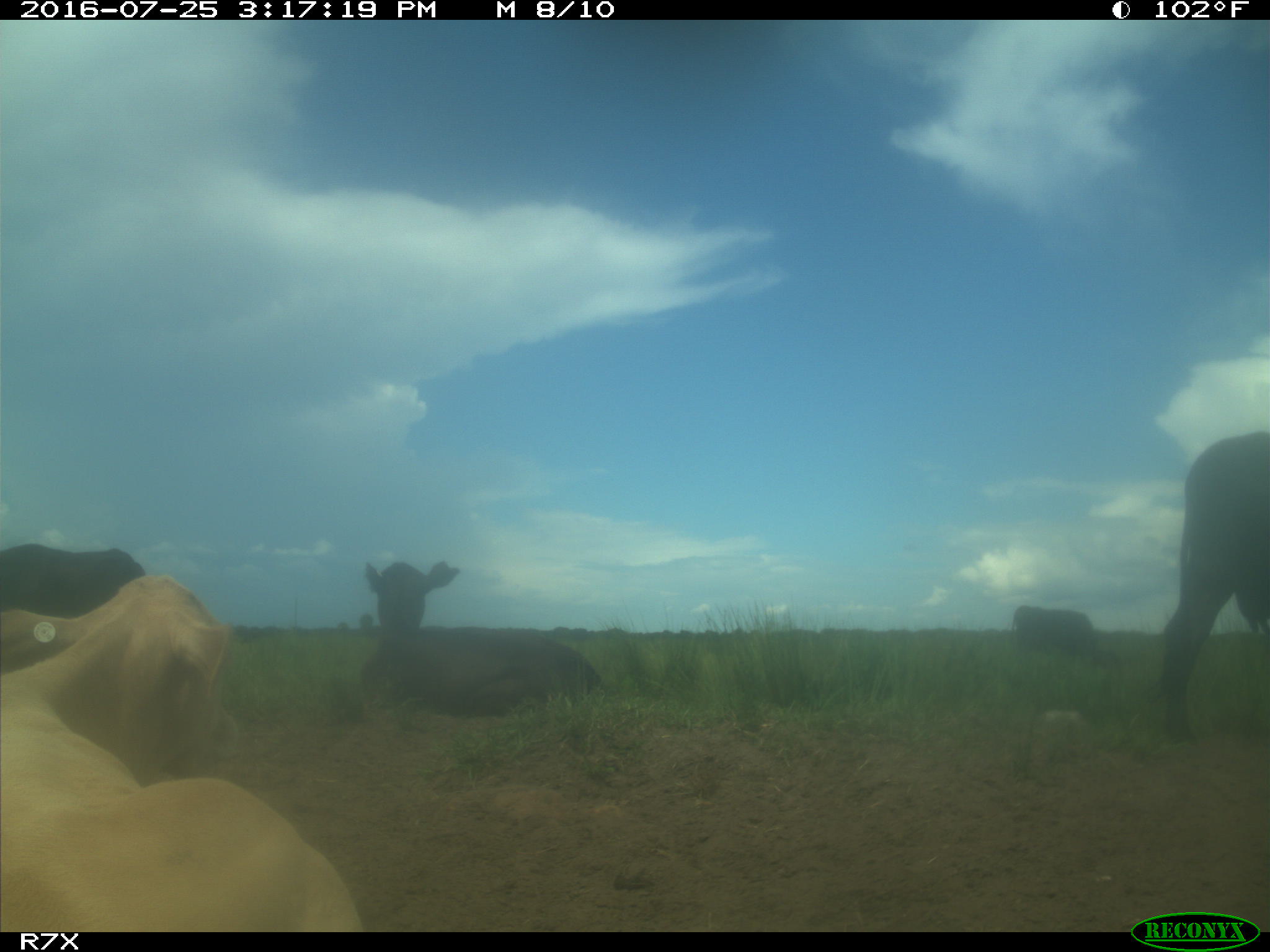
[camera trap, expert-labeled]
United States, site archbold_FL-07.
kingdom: Animalia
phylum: Chordata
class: Mammalia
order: Artiodactyla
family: Bovidae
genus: Bos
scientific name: Bos taurus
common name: domestic cow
Bos taurus (domestic cow).